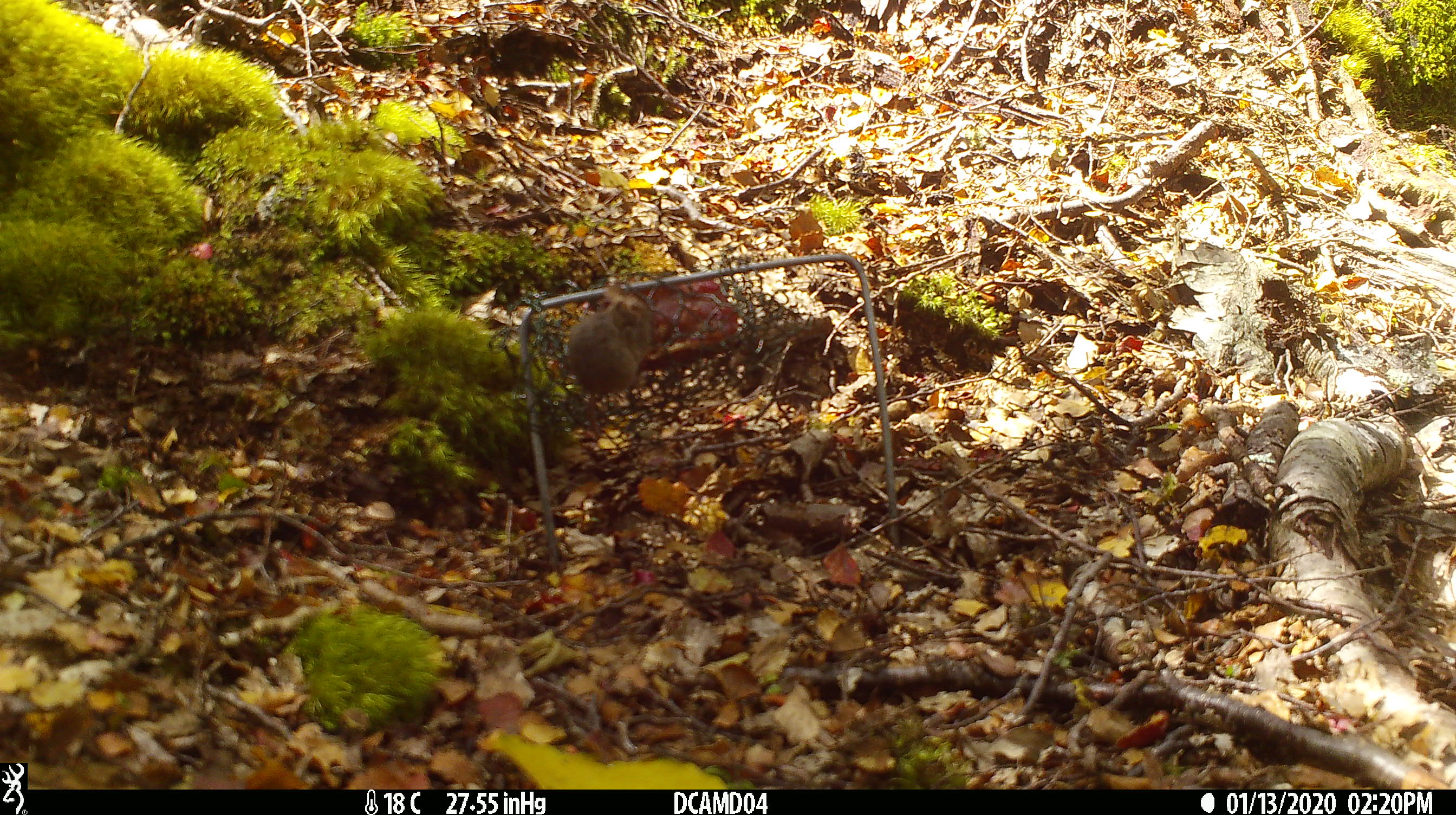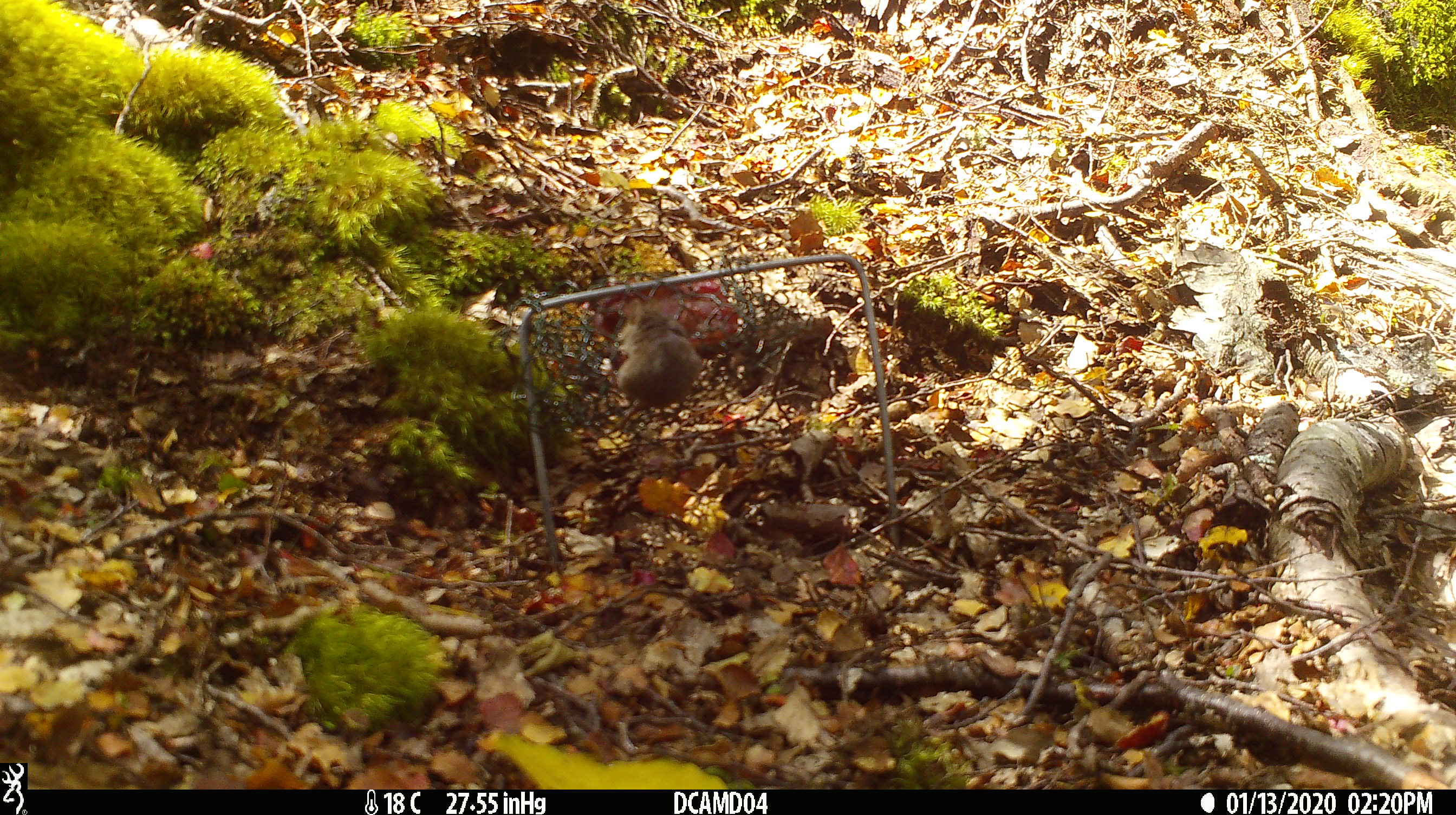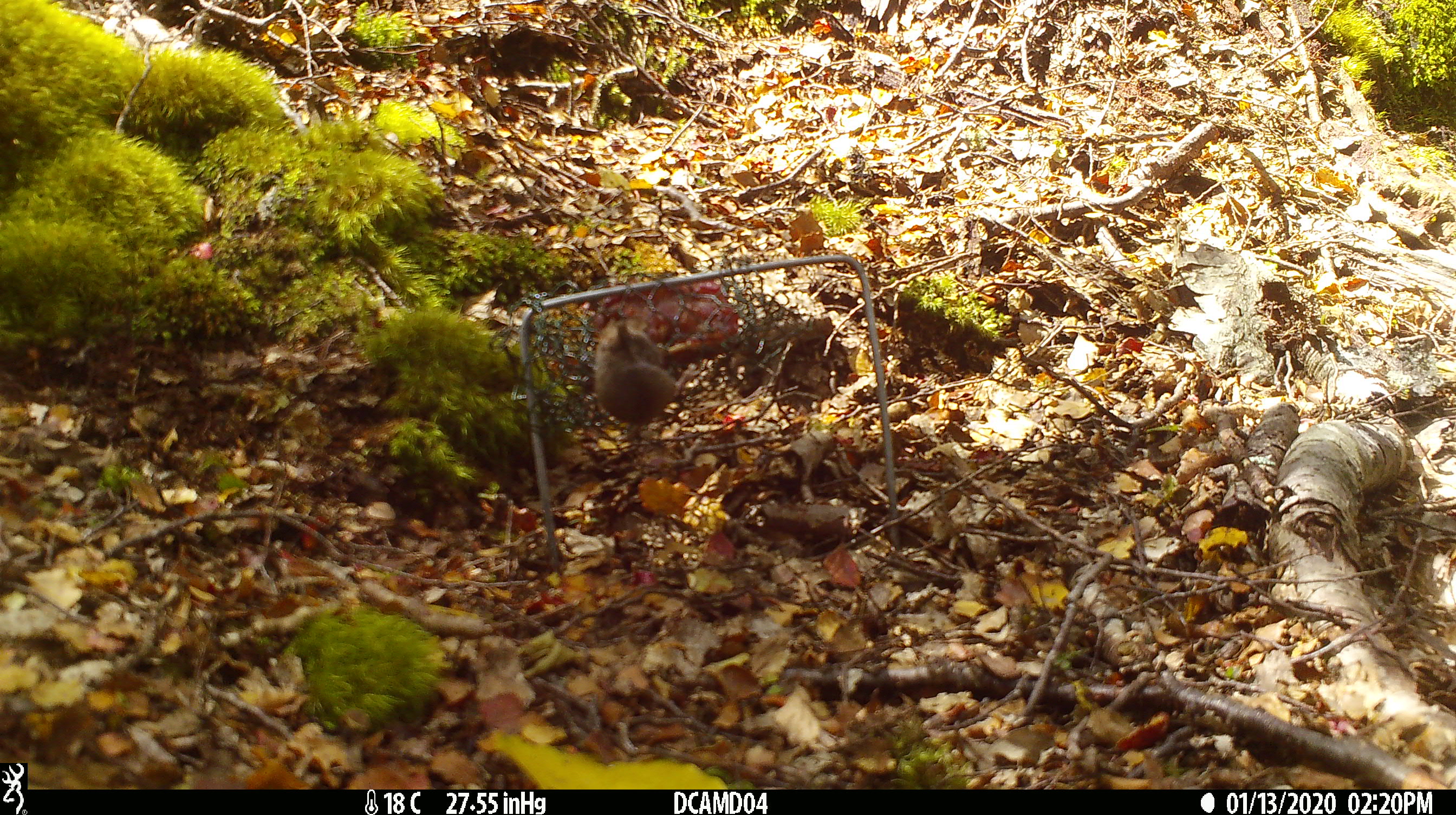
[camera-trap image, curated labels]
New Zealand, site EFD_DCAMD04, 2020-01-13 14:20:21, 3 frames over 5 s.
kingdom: Animalia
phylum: Chordata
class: Mammalia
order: Rodentia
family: Muridae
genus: Mus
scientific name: Mus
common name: mouse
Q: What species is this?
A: Mouse (Mus).